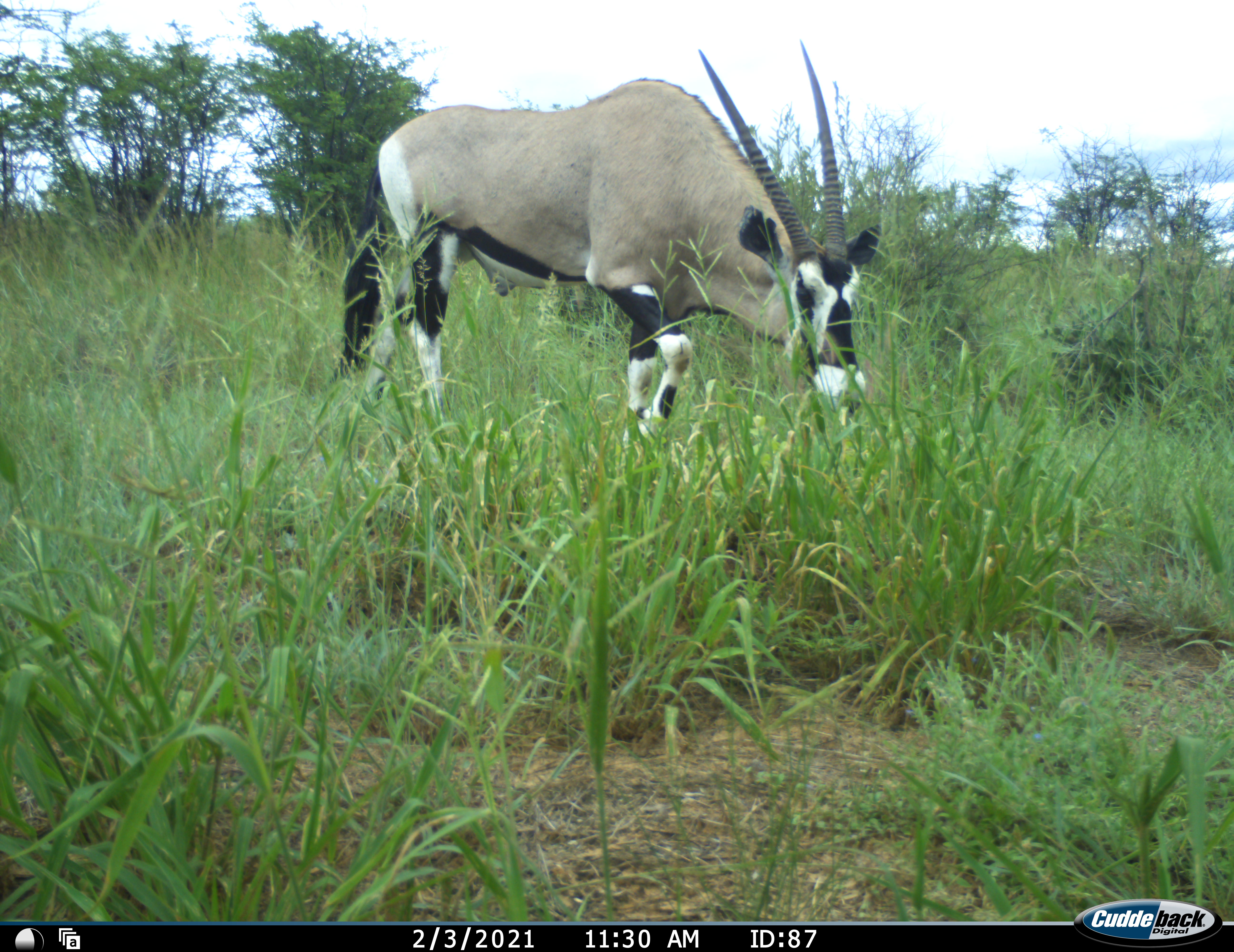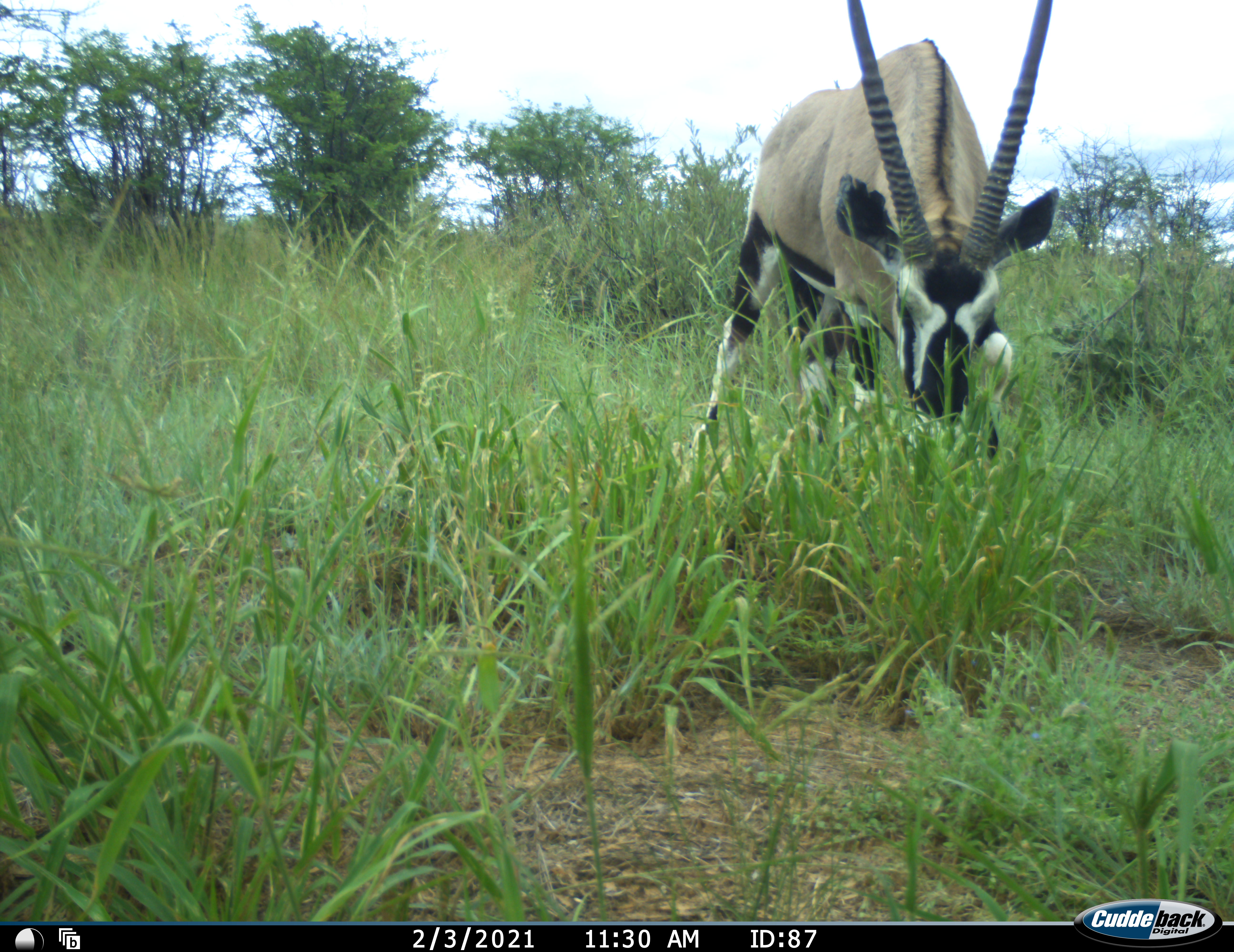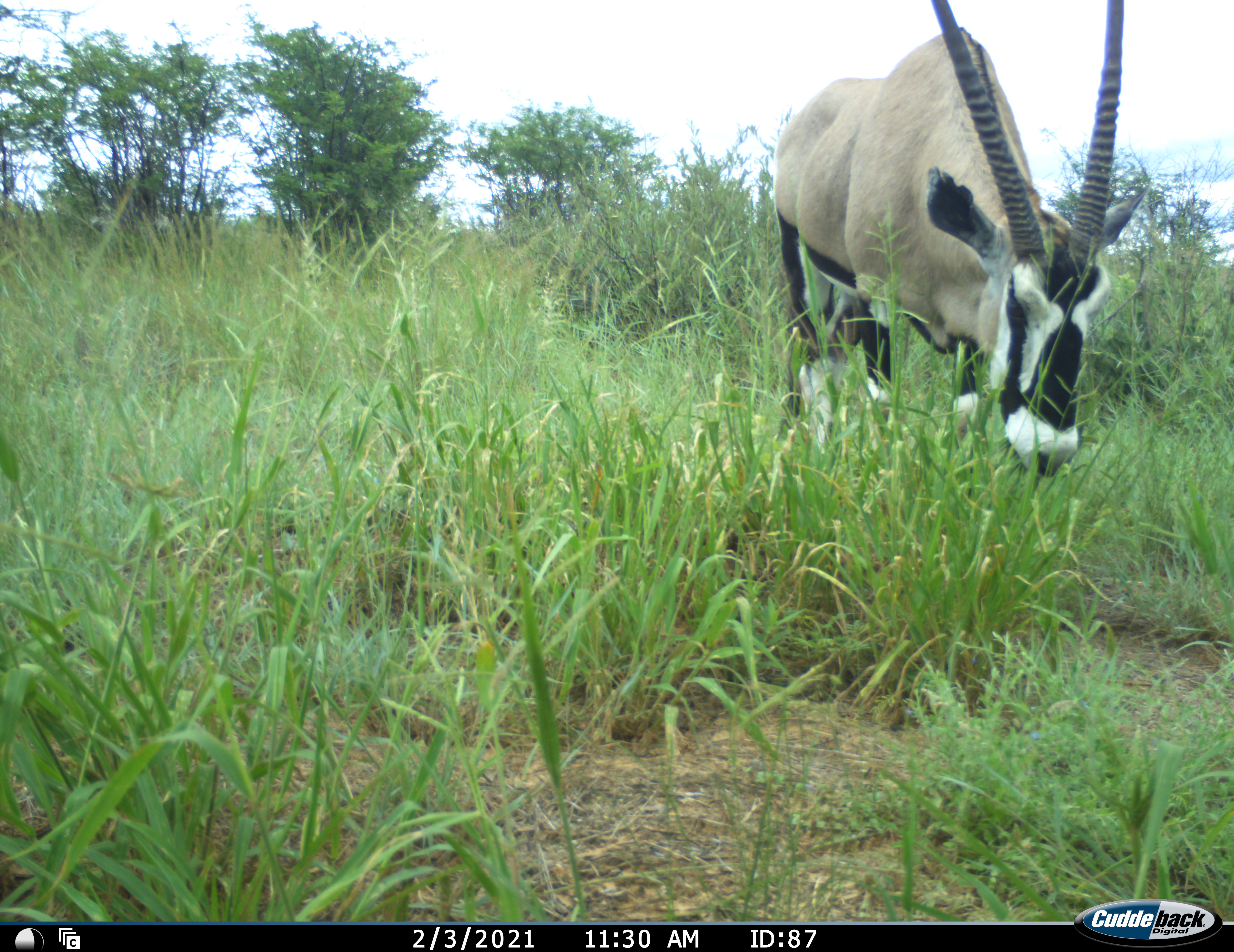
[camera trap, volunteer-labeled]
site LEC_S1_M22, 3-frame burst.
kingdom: Animalia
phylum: Chordata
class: Mammalia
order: Artiodactyla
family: Bovidae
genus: Oryx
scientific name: Oryx gazella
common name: gemsbok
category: oryx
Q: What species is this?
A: Oryx (gemsbok) (Oryx gazella).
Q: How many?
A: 1.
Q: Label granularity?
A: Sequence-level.